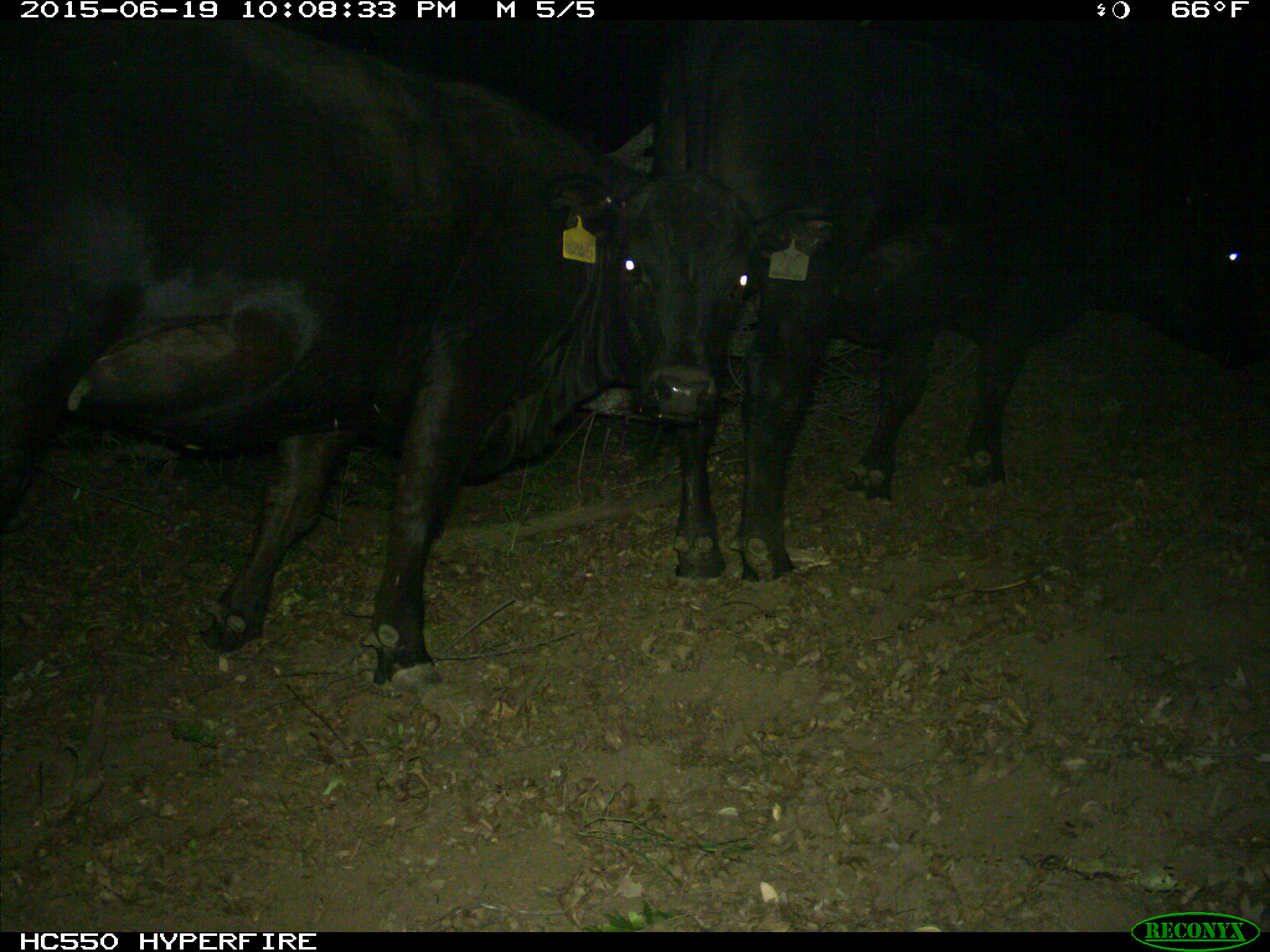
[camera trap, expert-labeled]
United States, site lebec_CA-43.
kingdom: Animalia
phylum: Chordata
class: Mammalia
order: Artiodactyla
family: Bovidae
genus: Bos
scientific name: Bos taurus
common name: domestic cow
Bos taurus (domestic cow).